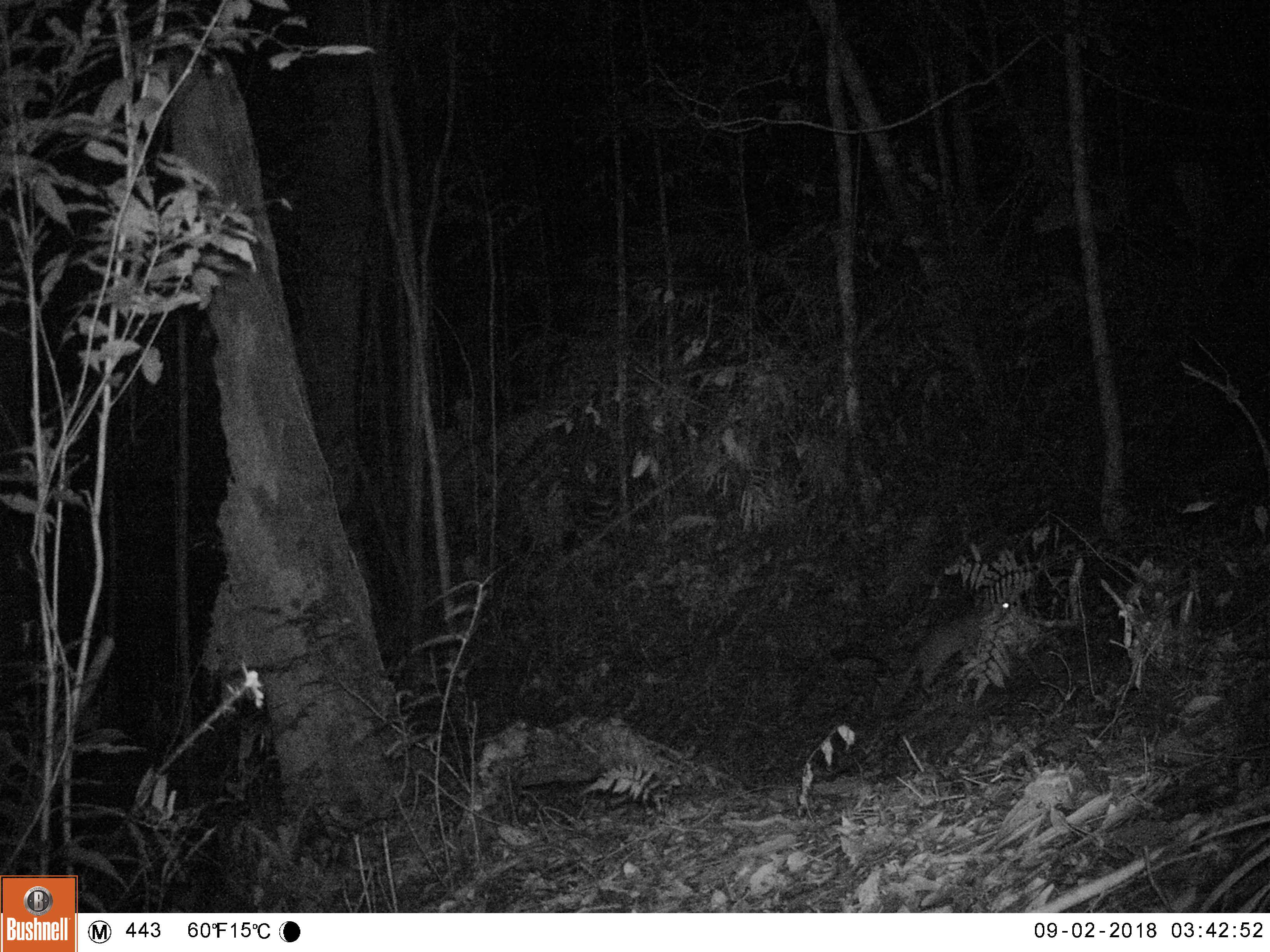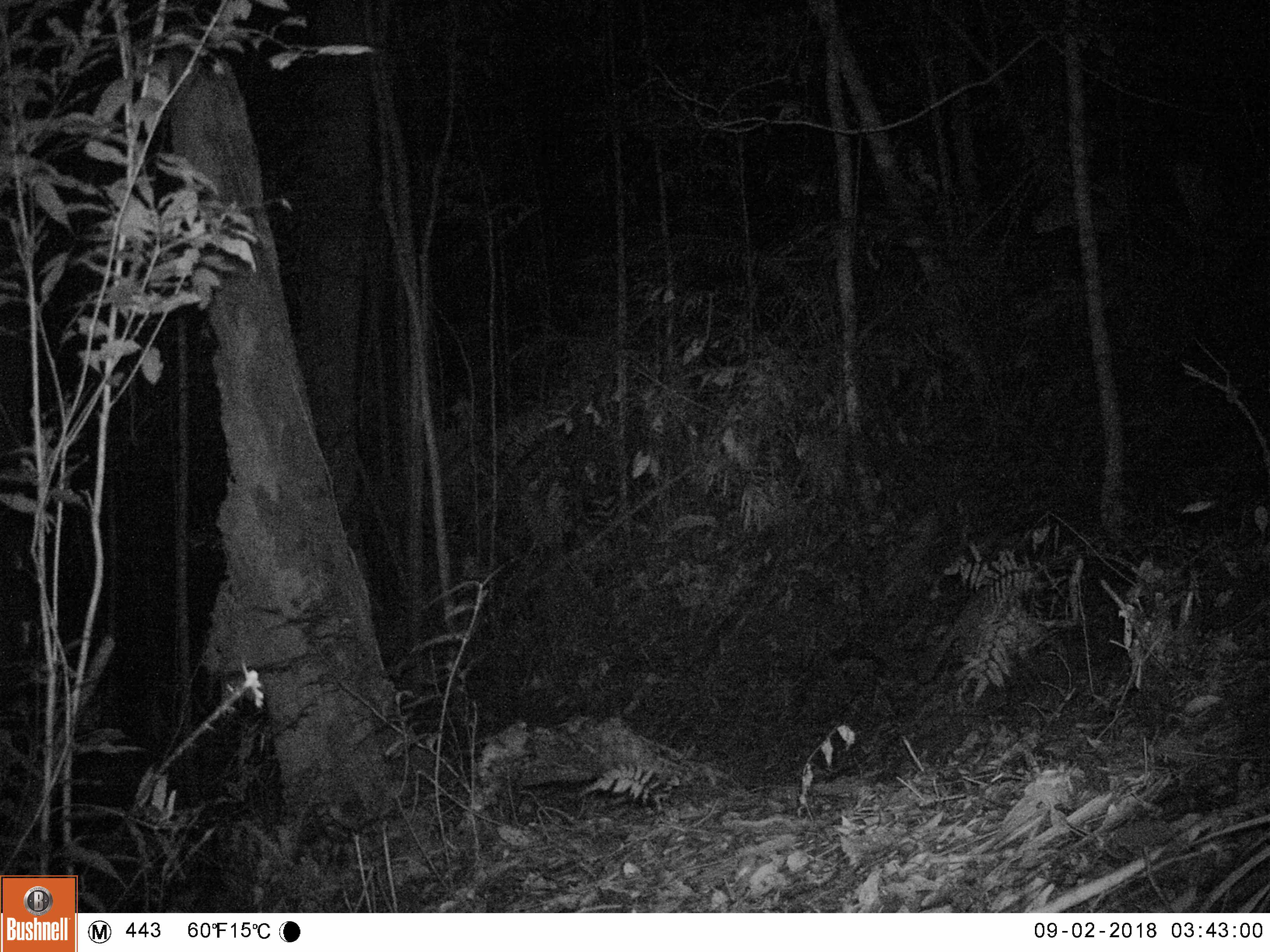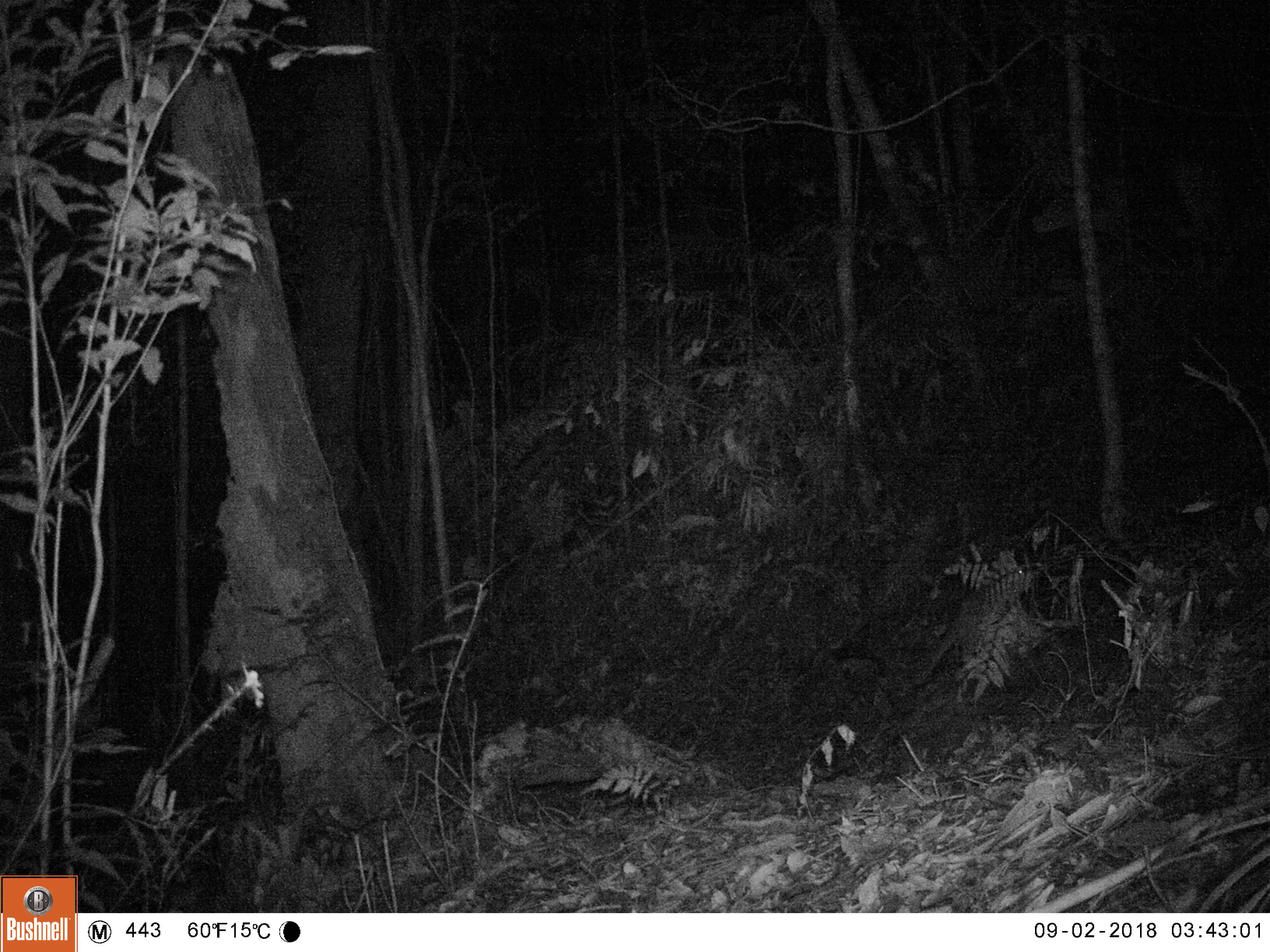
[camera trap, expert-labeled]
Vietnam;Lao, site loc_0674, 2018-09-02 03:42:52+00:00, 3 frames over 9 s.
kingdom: Animalia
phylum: Chordata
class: Mammalia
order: Carnivora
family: Viverridae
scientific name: Paradoxurinae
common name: palm civet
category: unidentified palm civet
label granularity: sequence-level